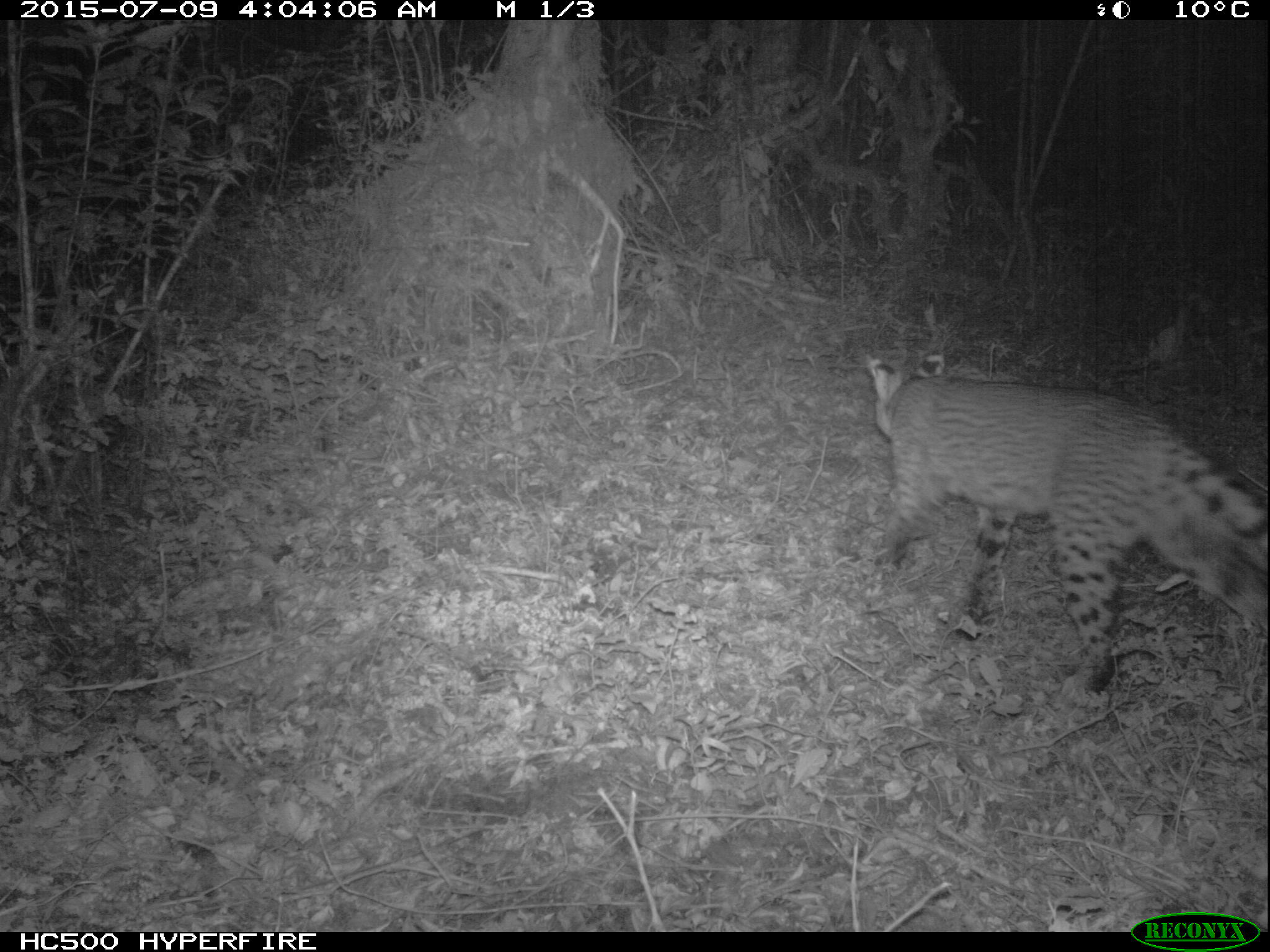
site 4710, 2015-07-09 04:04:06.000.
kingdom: Animalia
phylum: Chordata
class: Mammalia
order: Carnivora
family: Felidae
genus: Leptailurus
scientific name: Leptailurus serval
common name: serval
Leptailurus serval (serval), count 1.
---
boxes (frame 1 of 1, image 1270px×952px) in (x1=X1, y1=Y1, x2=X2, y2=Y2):
leptailurus serval: (x1=863, y1=343, x2=1267, y2=695)